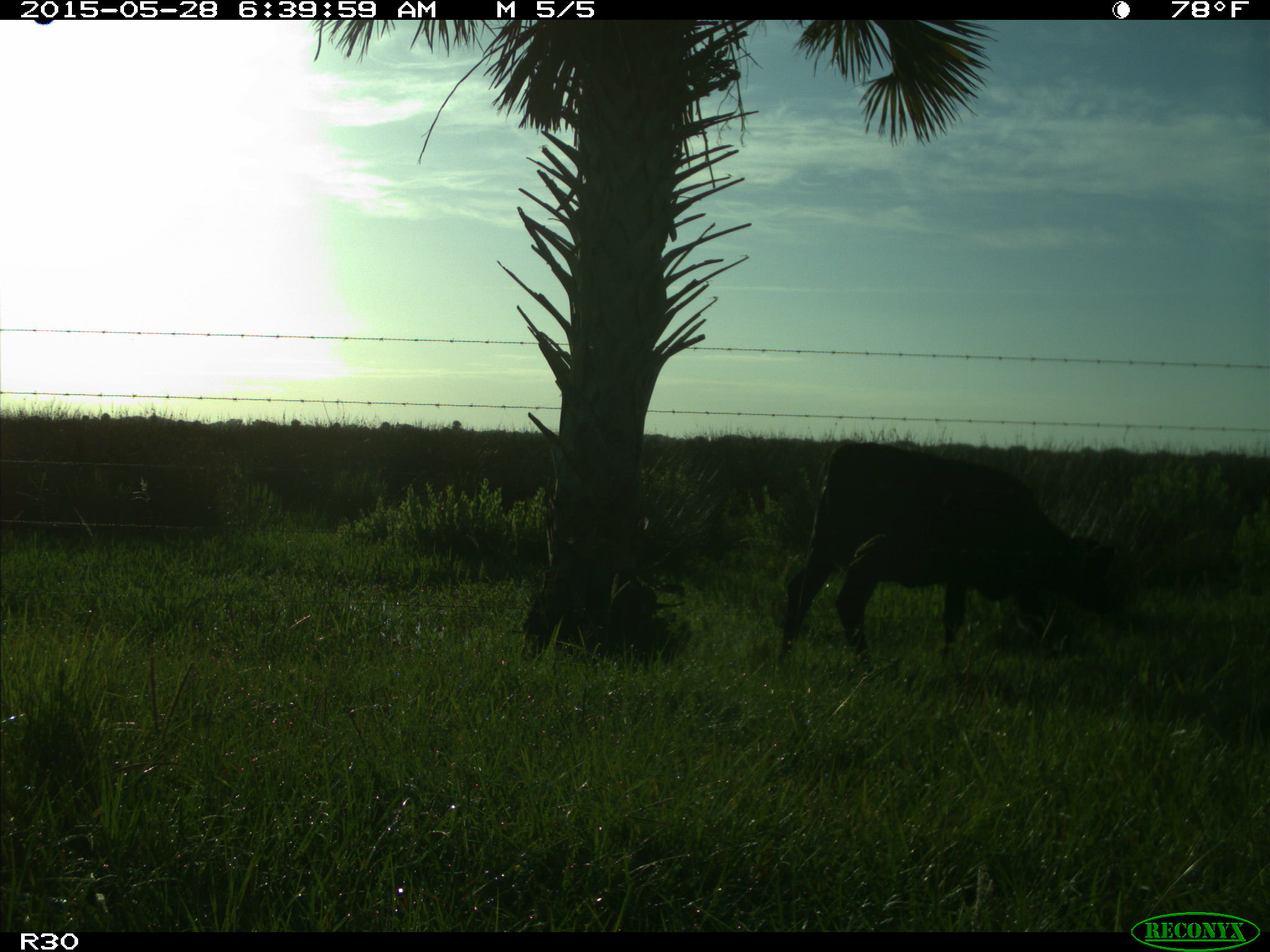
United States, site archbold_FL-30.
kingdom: Animalia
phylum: Chordata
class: Mammalia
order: Artiodactyla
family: Bovidae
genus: Bos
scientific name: Bos taurus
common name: domestic cow